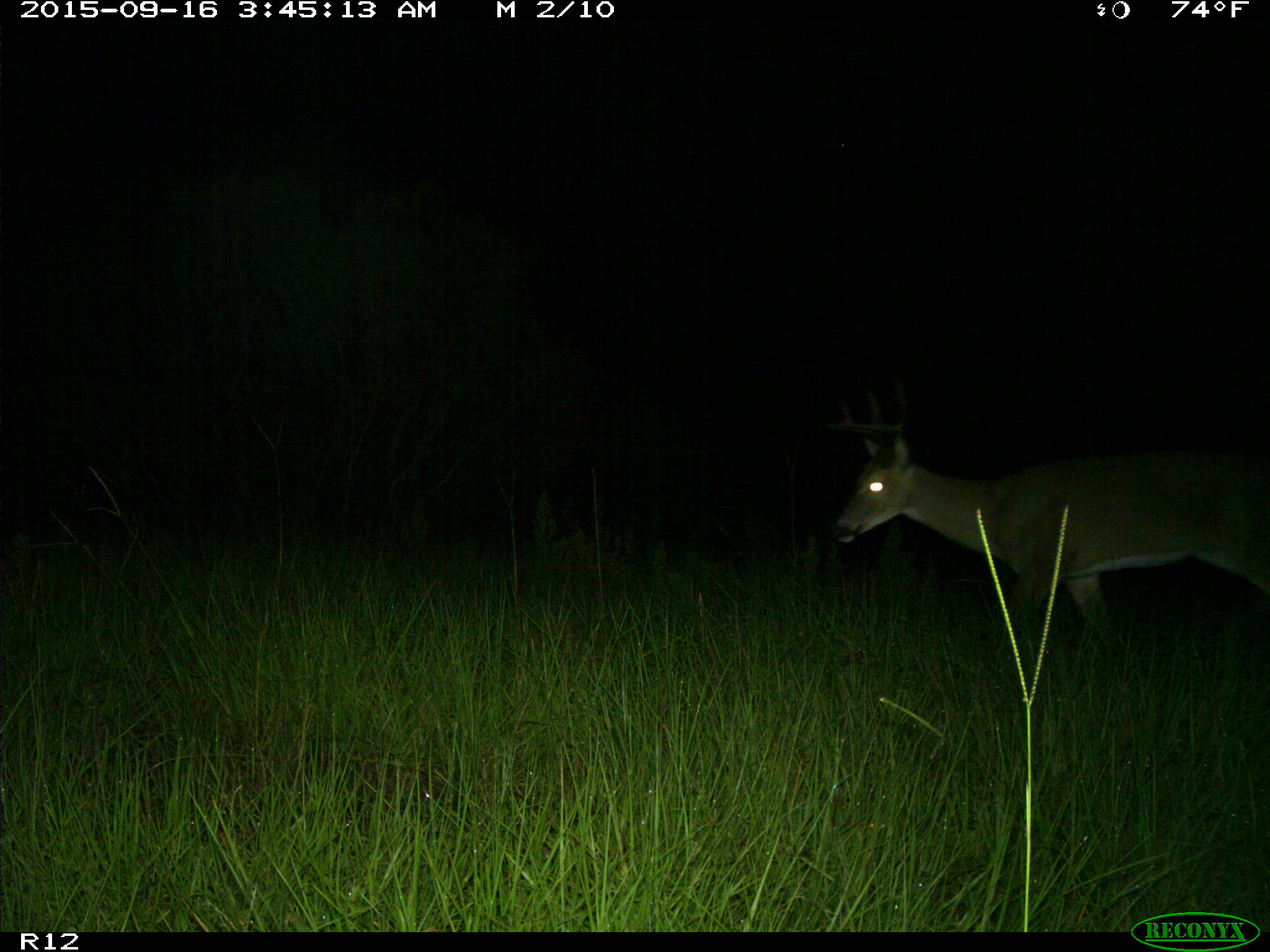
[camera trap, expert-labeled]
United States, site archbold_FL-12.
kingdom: Animalia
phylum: Chordata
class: Mammalia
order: Artiodactyla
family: Cervidae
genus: Odocoileus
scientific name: Odocoileus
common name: deer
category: unidentified deer